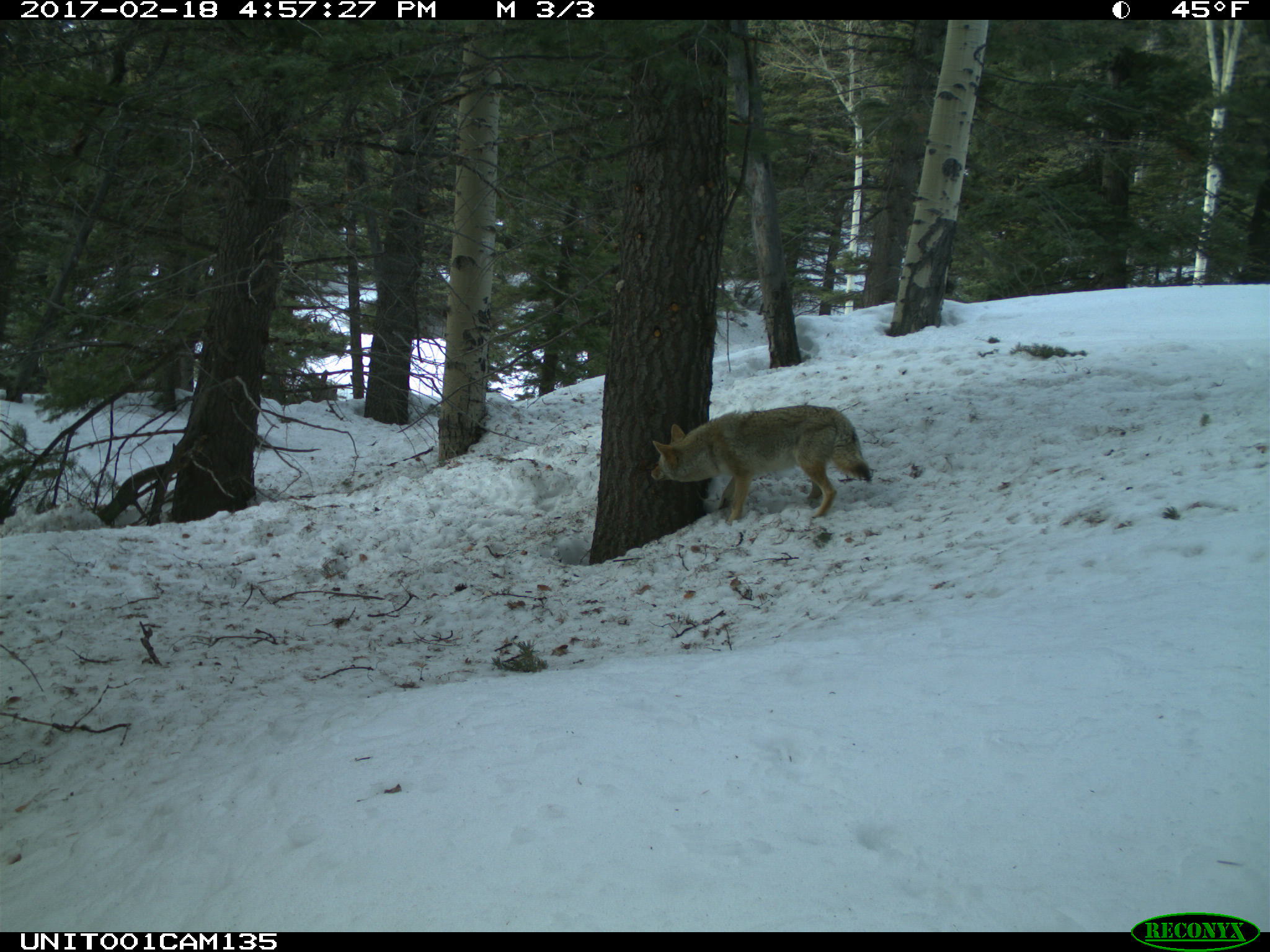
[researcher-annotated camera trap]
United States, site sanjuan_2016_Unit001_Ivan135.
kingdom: Animalia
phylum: Chordata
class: Mammalia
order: Carnivora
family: Canidae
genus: Canis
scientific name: Canis latrans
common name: coyote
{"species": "Canis latrans (coyote)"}